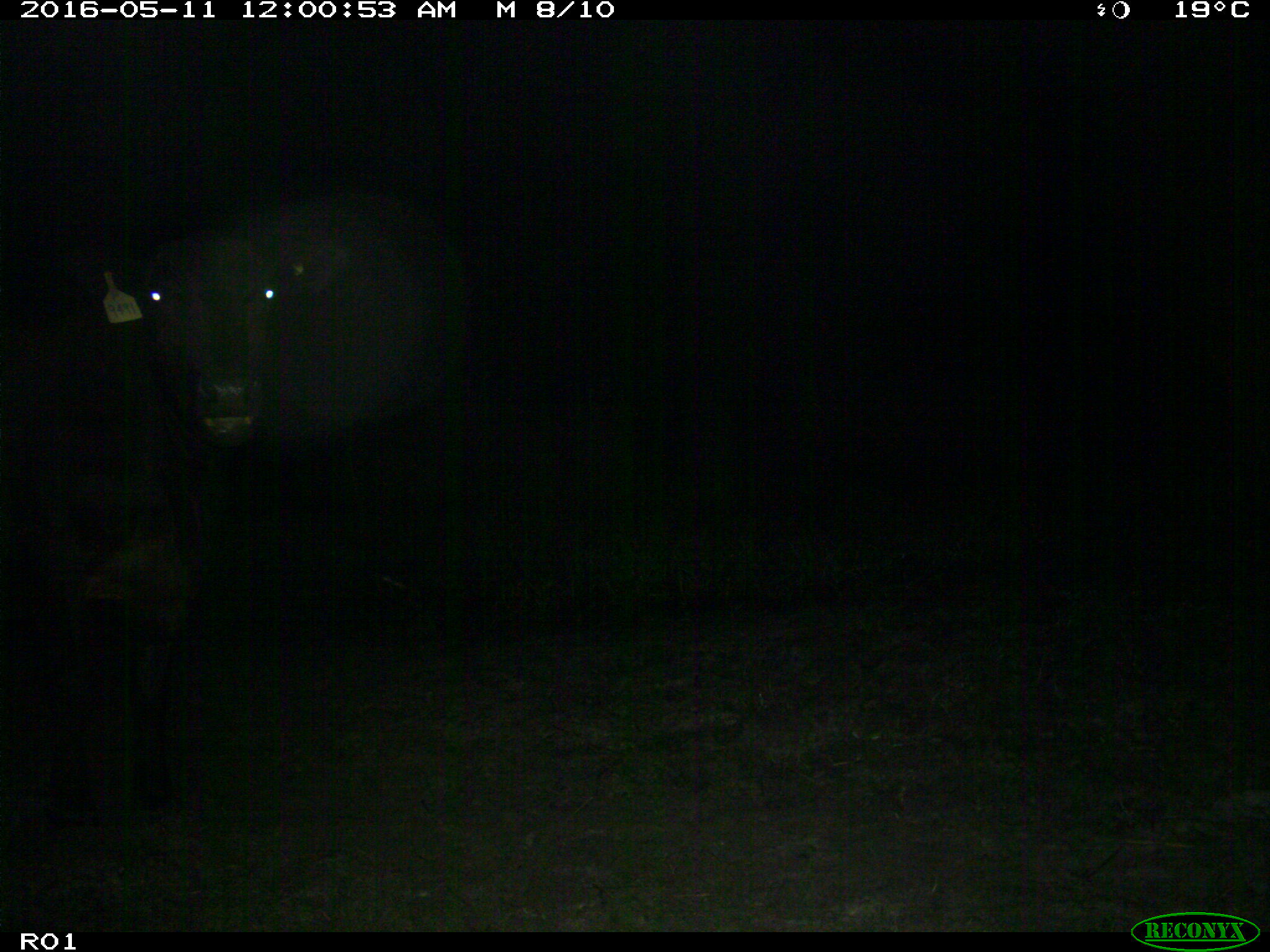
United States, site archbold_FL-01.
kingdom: Animalia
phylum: Chordata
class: Mammalia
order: Artiodactyla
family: Bovidae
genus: Bos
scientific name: Bos taurus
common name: domestic cow